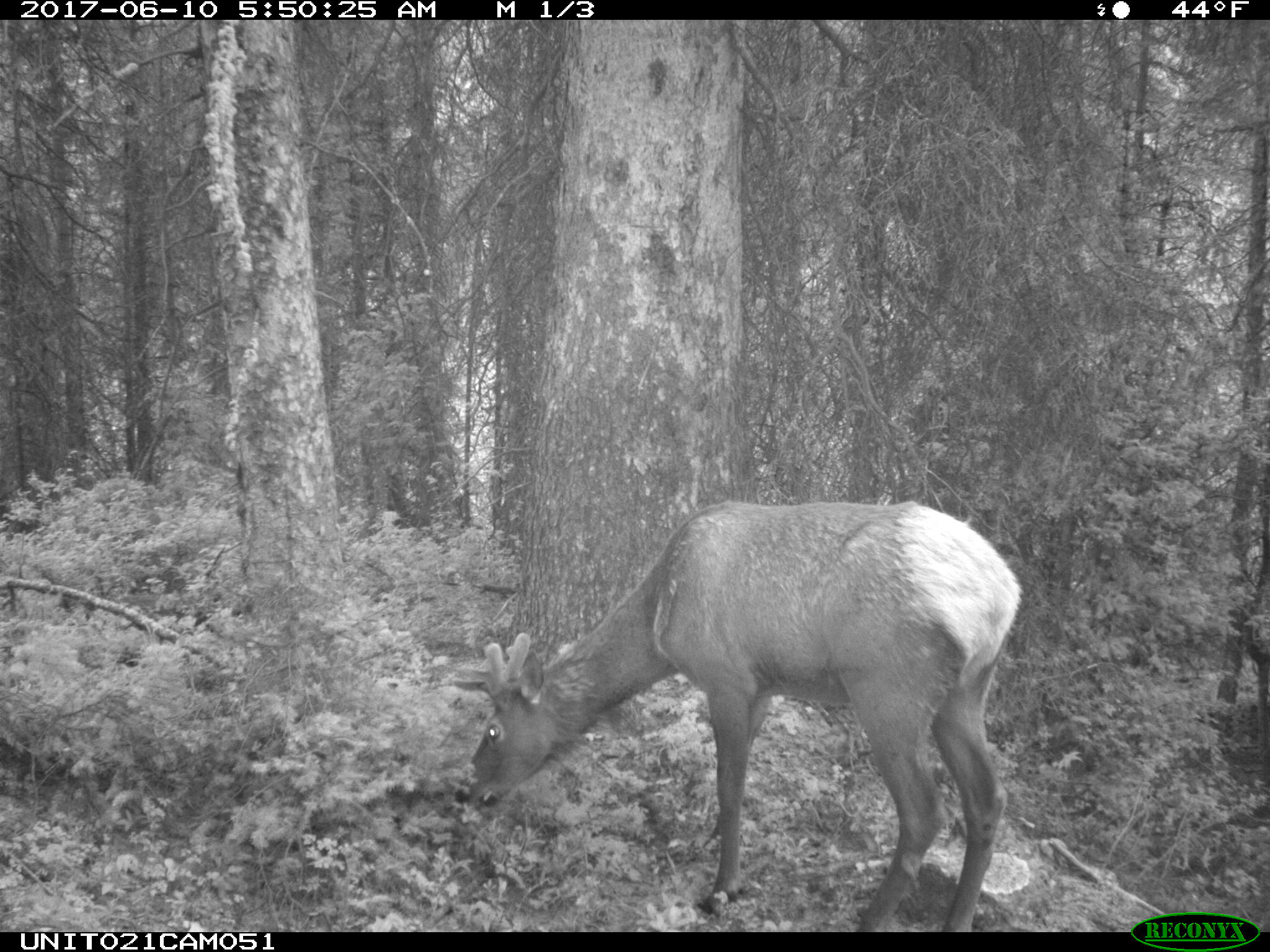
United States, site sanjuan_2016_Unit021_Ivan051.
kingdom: Animalia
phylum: Chordata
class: Mammalia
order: Artiodactyla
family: Cervidae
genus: Cervus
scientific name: Cervus elaphus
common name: red deer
Cervus elaphus (red deer).